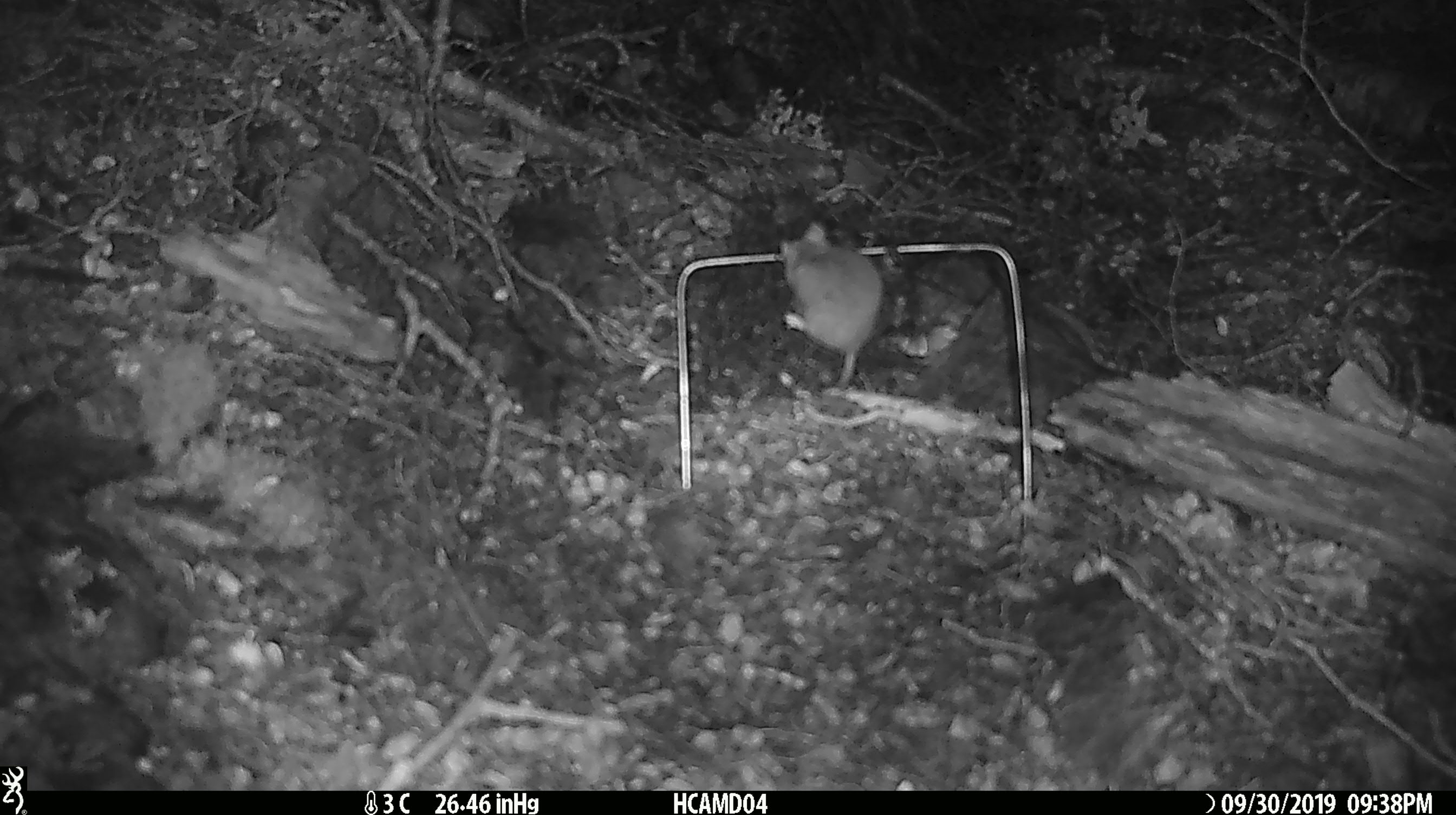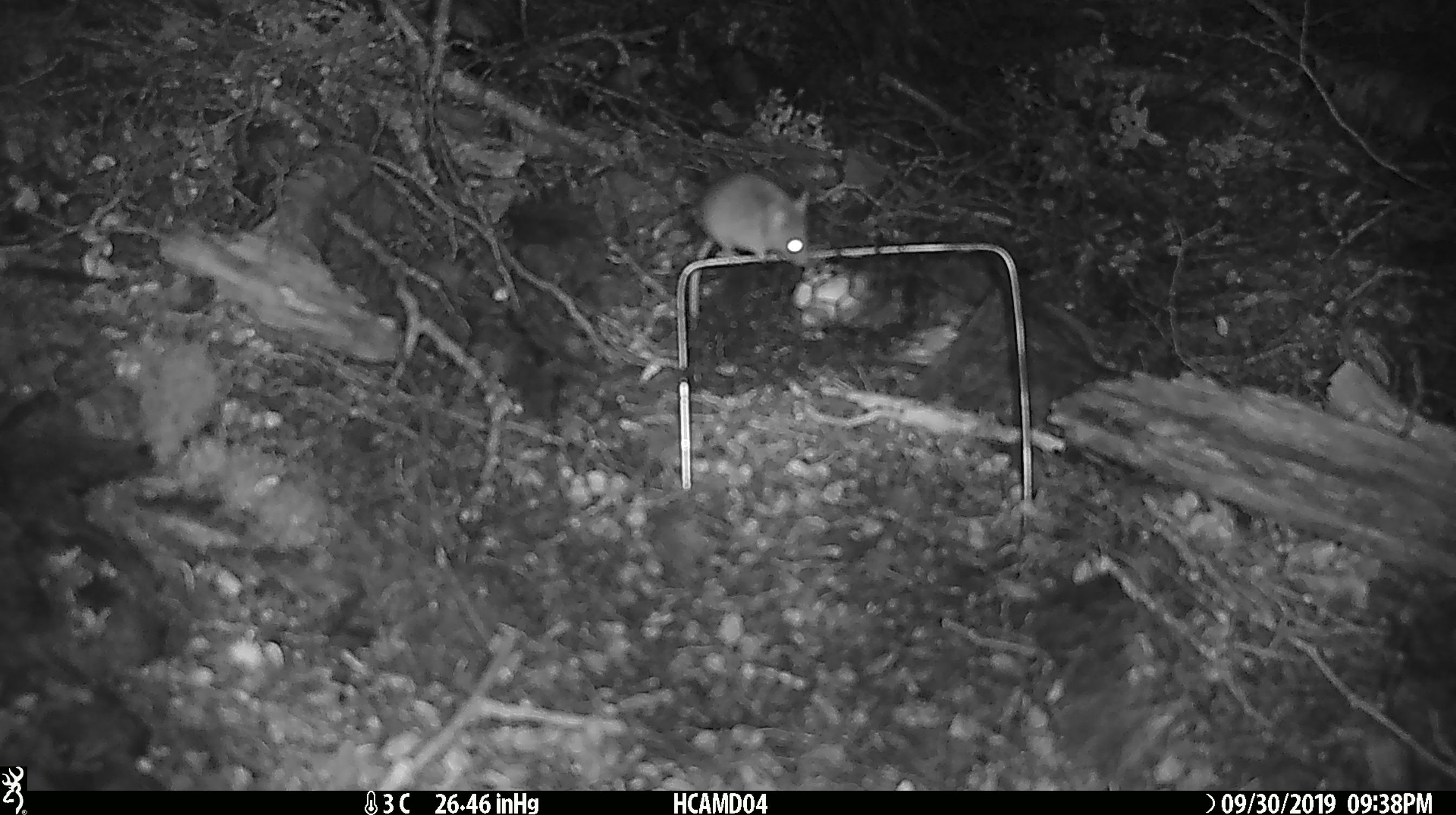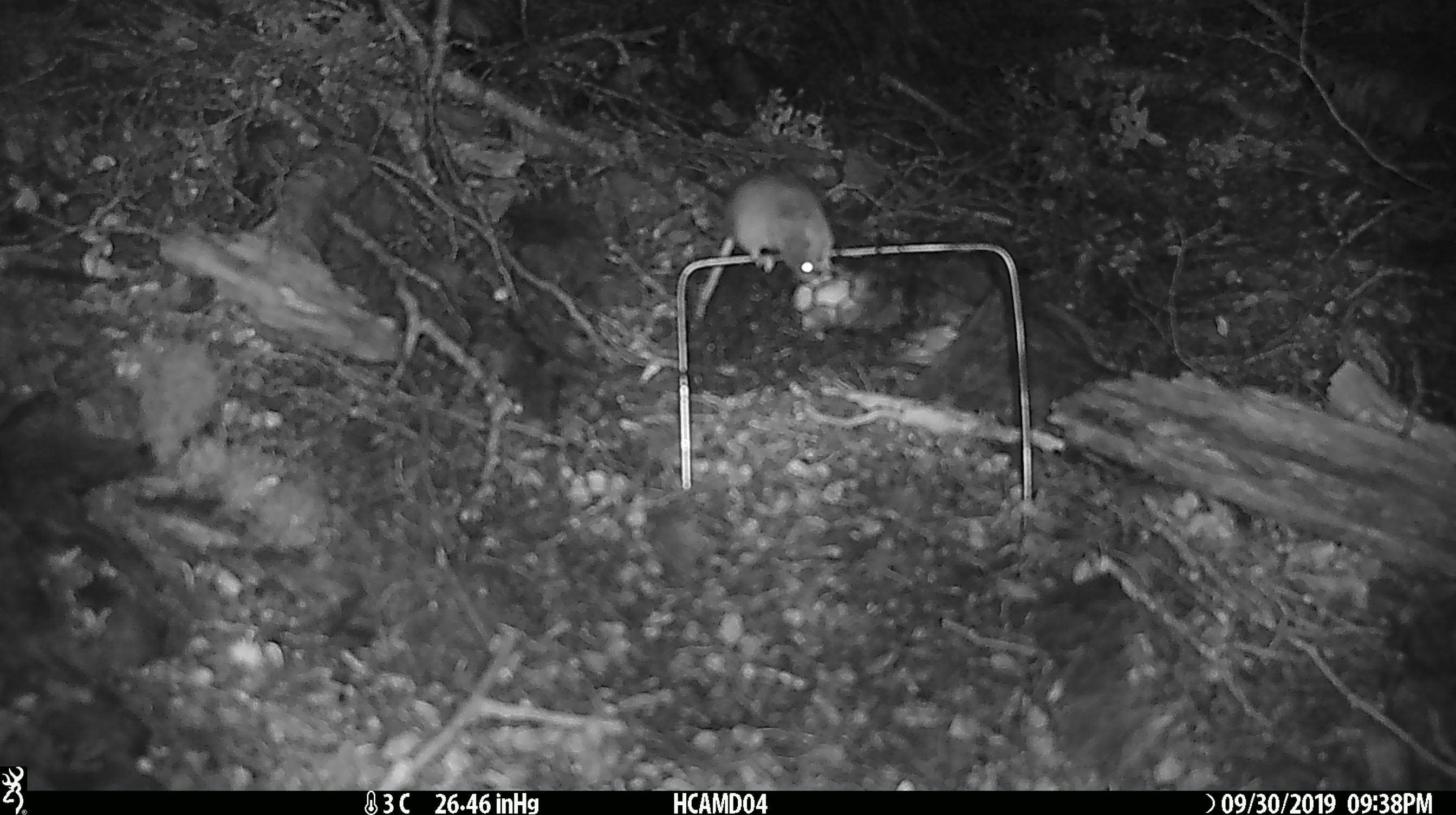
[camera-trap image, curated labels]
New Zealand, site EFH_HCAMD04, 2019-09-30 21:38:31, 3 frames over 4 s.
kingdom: Animalia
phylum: Chordata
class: Mammalia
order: Rodentia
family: Muridae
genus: Mus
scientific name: Mus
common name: mouse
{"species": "mouse (Mus)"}